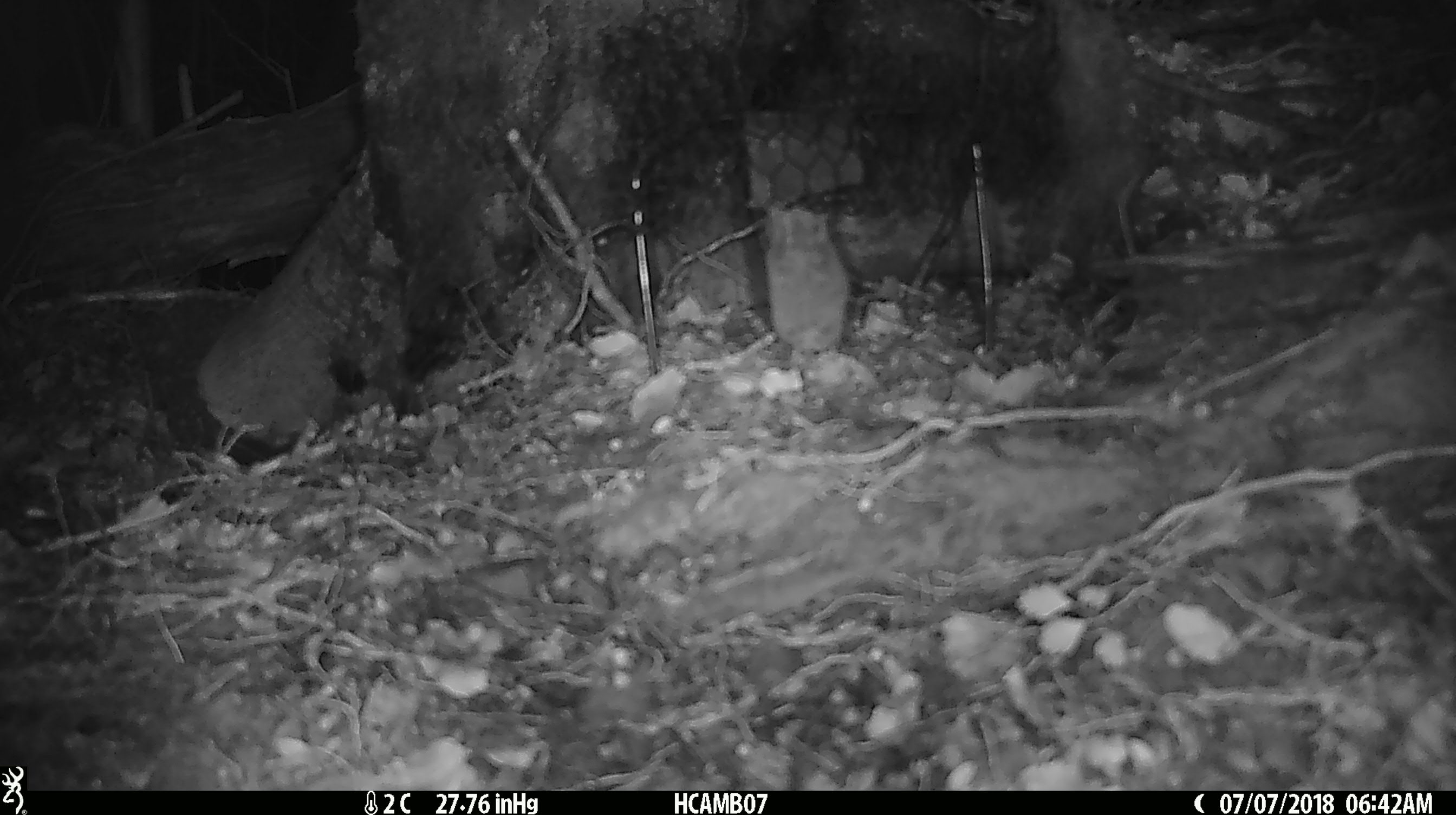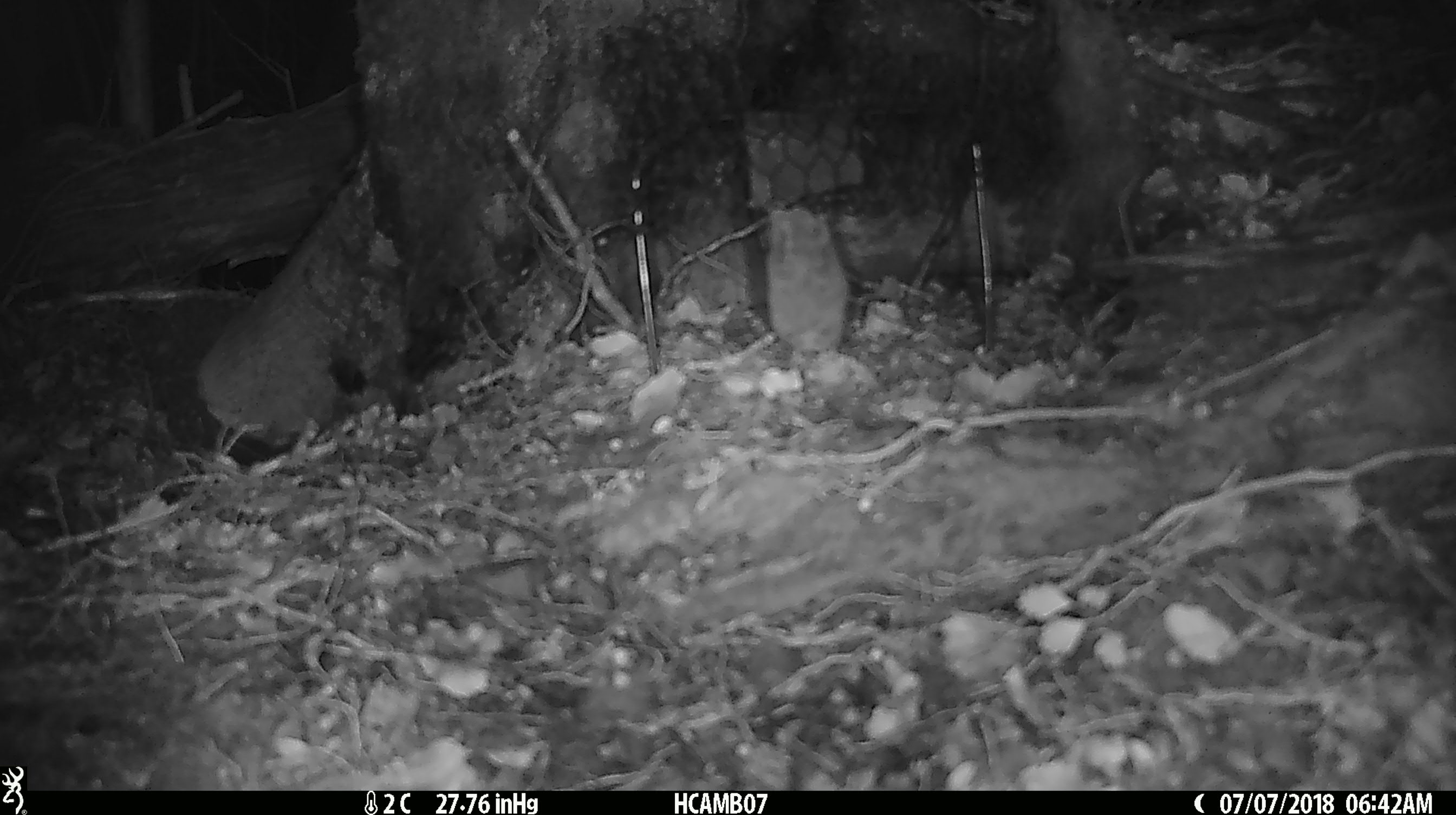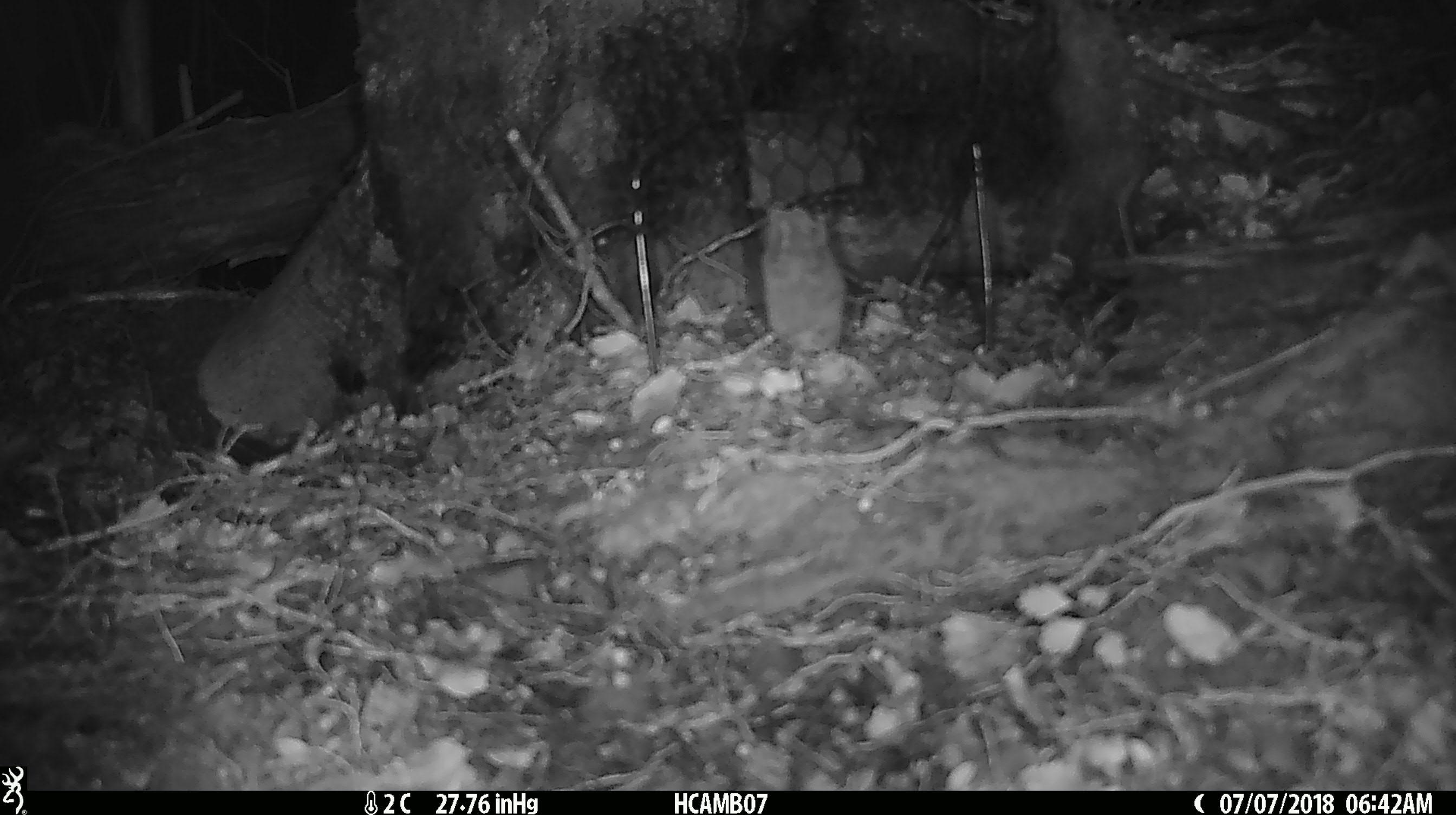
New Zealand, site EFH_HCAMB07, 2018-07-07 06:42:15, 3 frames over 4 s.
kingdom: Animalia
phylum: Chordata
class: Mammalia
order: Rodentia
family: Muridae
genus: Mus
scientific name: Mus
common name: mouse